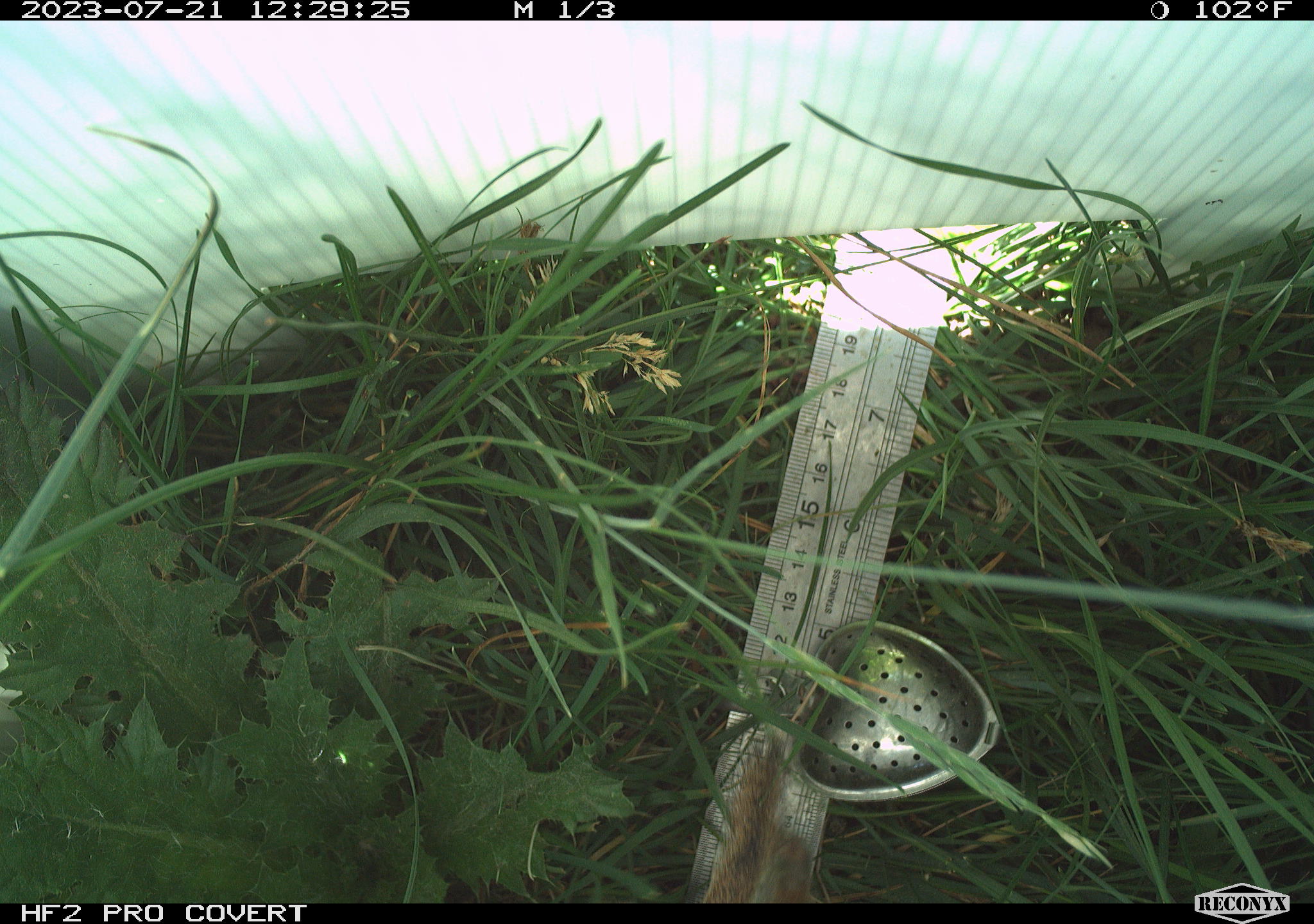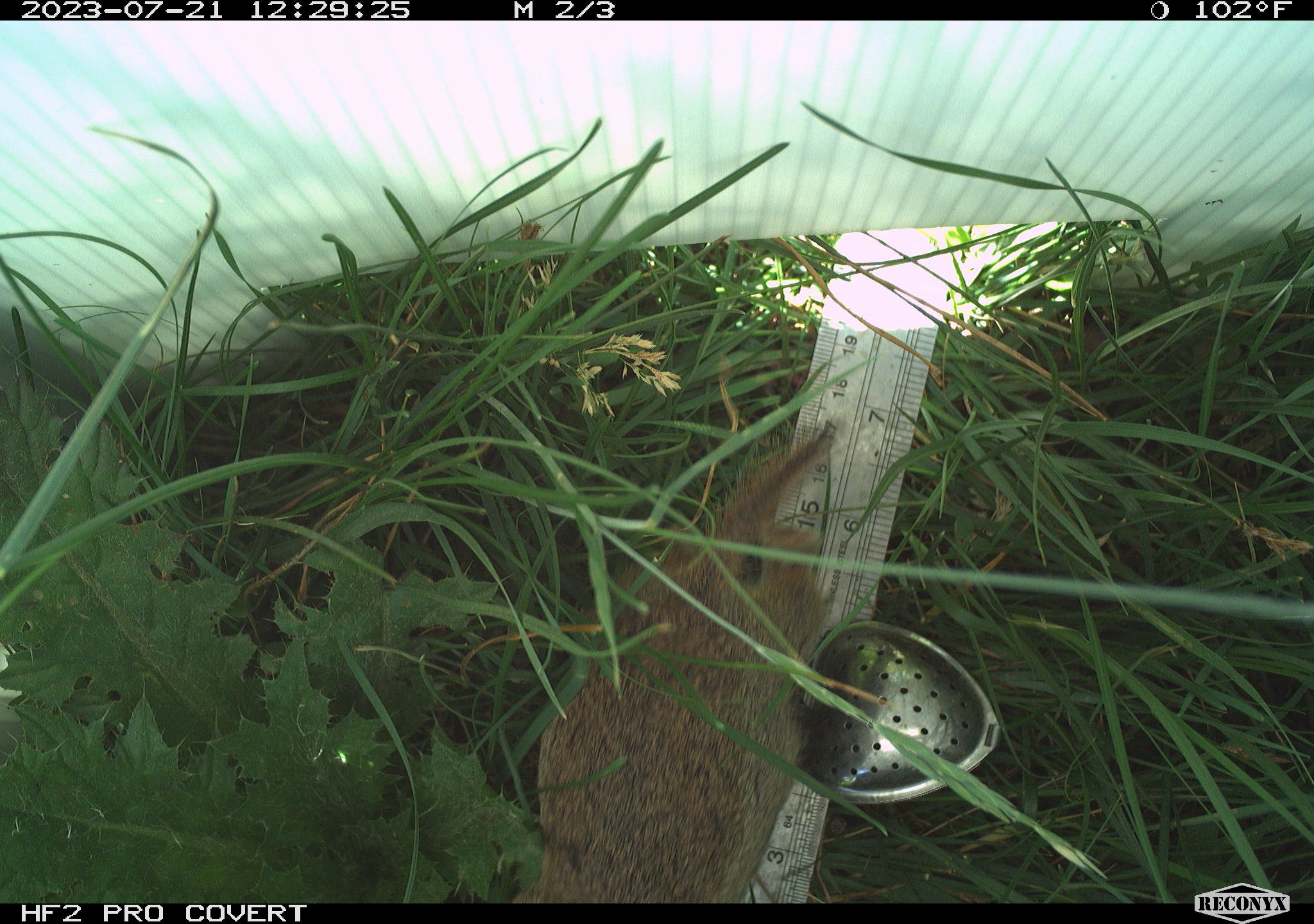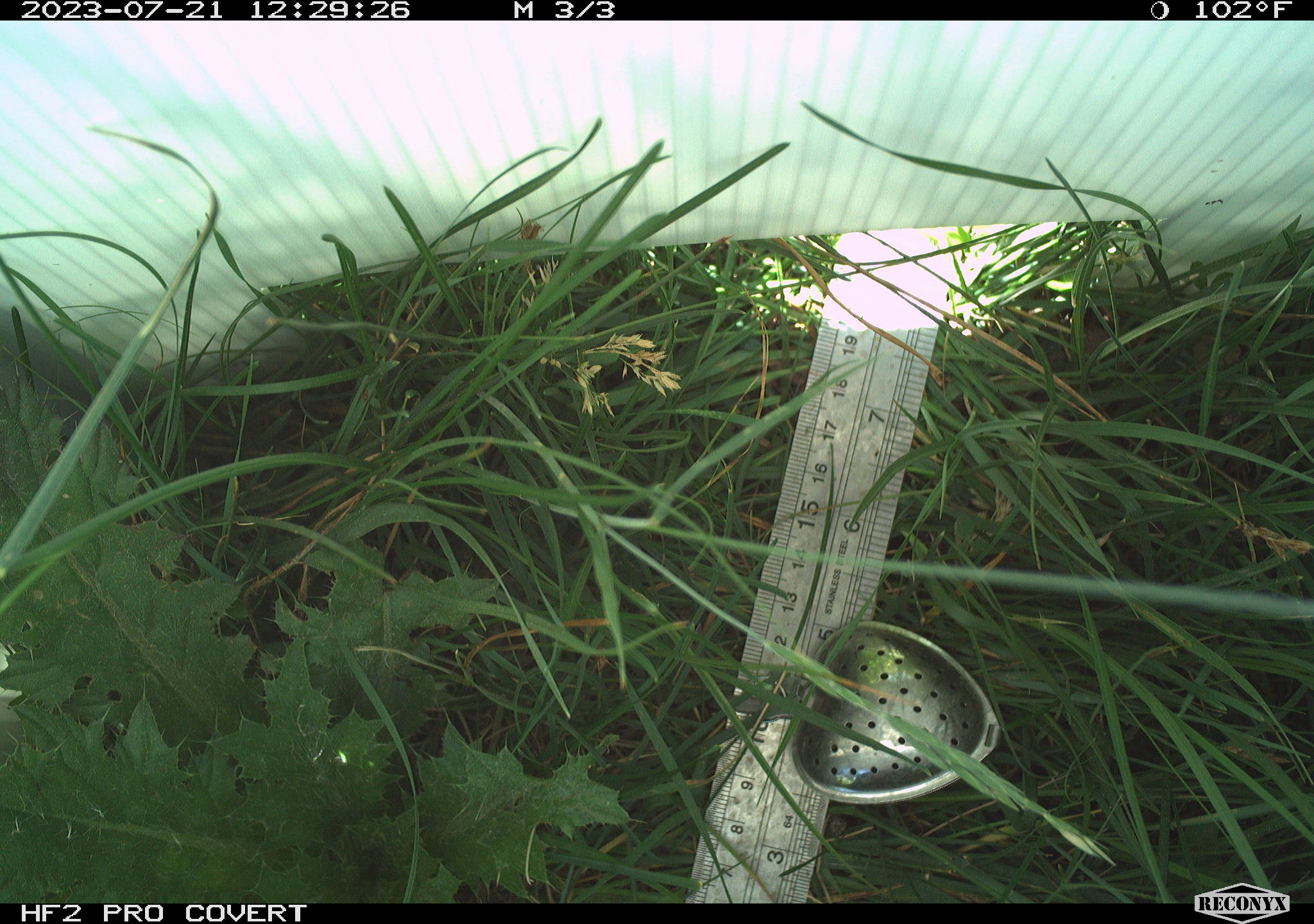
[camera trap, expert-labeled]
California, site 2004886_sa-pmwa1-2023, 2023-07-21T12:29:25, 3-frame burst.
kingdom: Animalia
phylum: Chordata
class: Mammalia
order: Rodentia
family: Sciuridae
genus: Urocitellus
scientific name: Urocitellus beldingi beldingi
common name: belding's ground squirrel